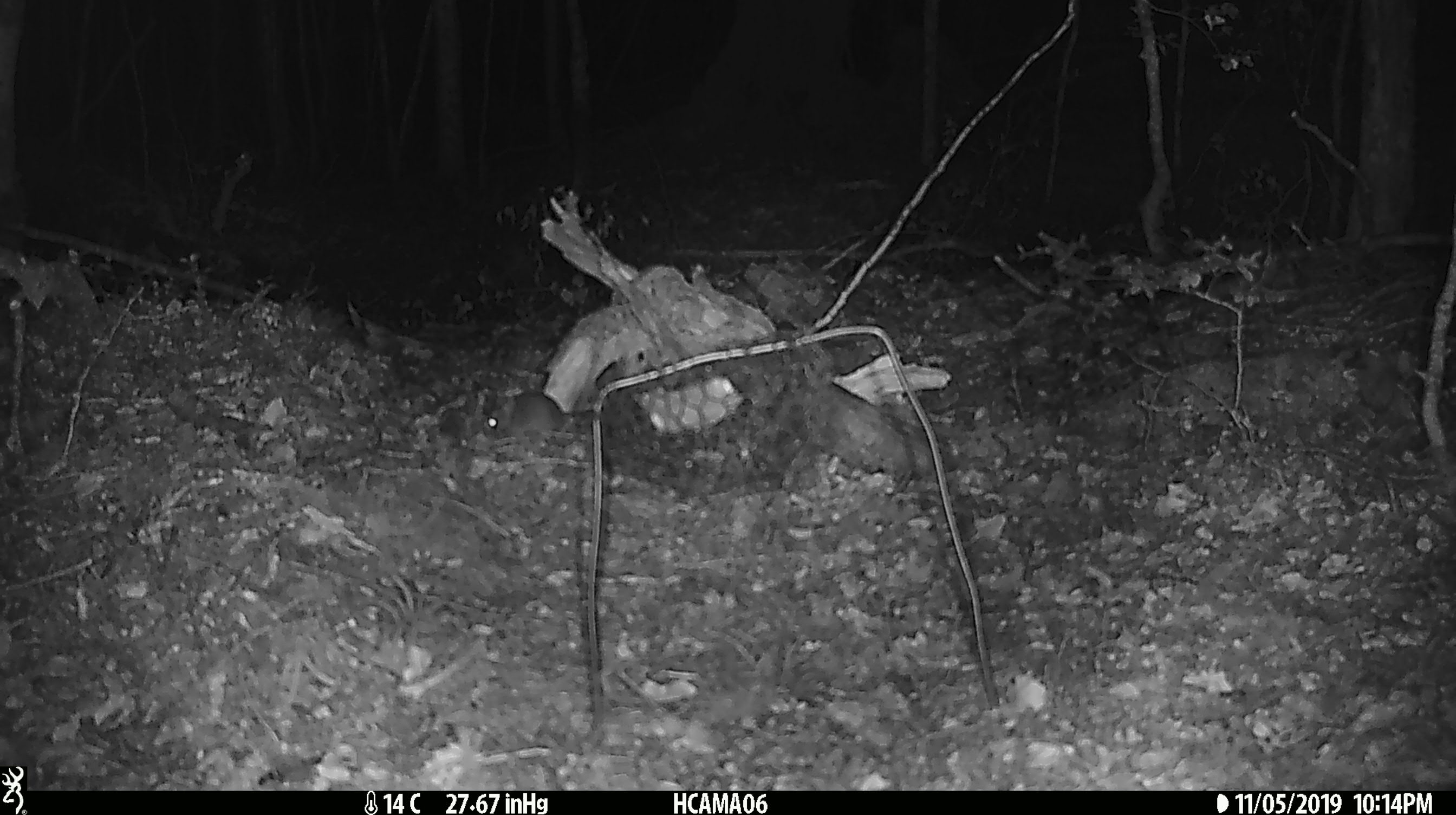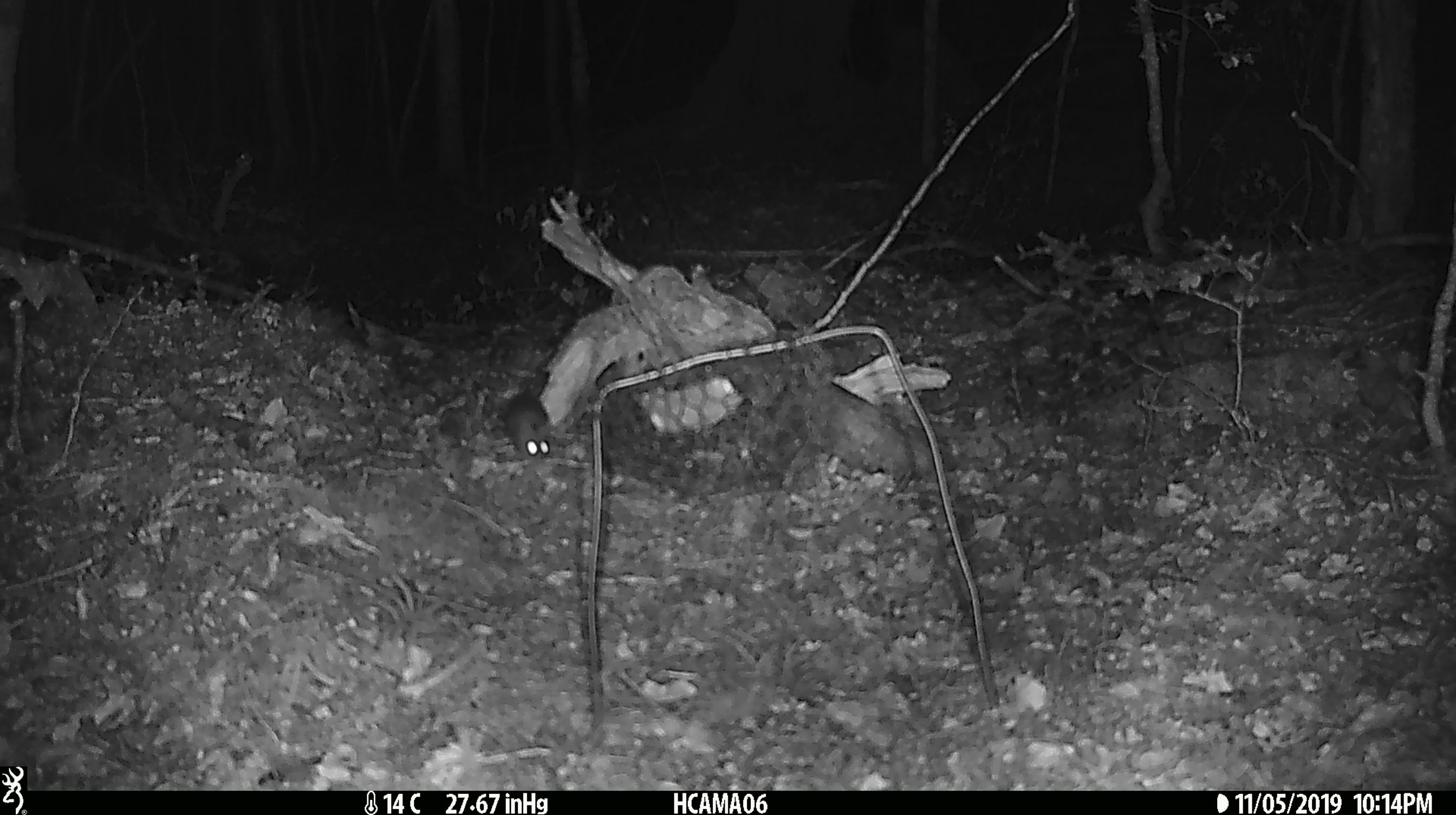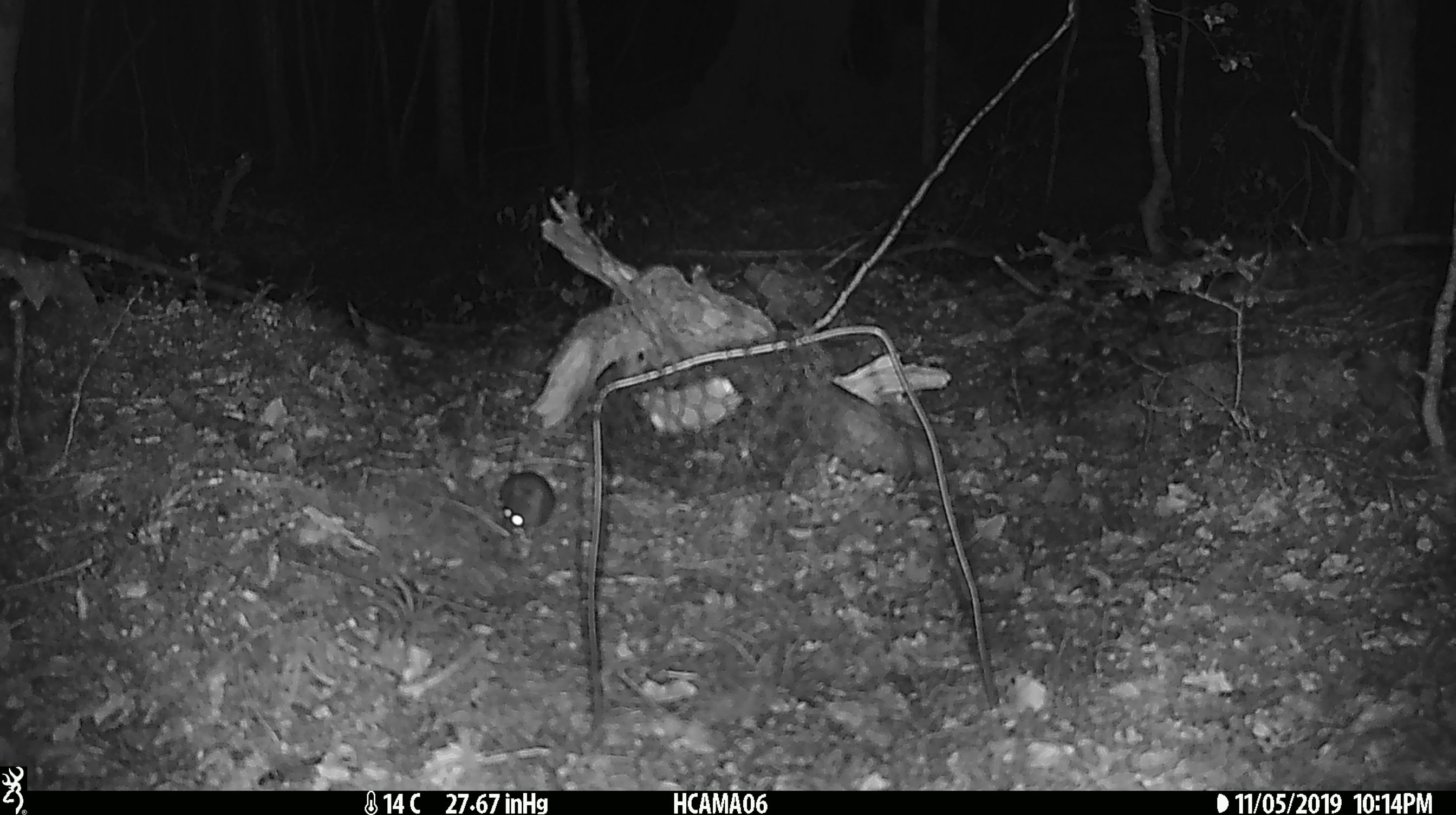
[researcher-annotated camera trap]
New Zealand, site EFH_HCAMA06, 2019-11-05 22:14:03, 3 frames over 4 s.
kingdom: Animalia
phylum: Chordata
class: Mammalia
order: Rodentia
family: Muridae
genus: Mus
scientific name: Mus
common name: mouse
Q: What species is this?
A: Mouse (Mus).